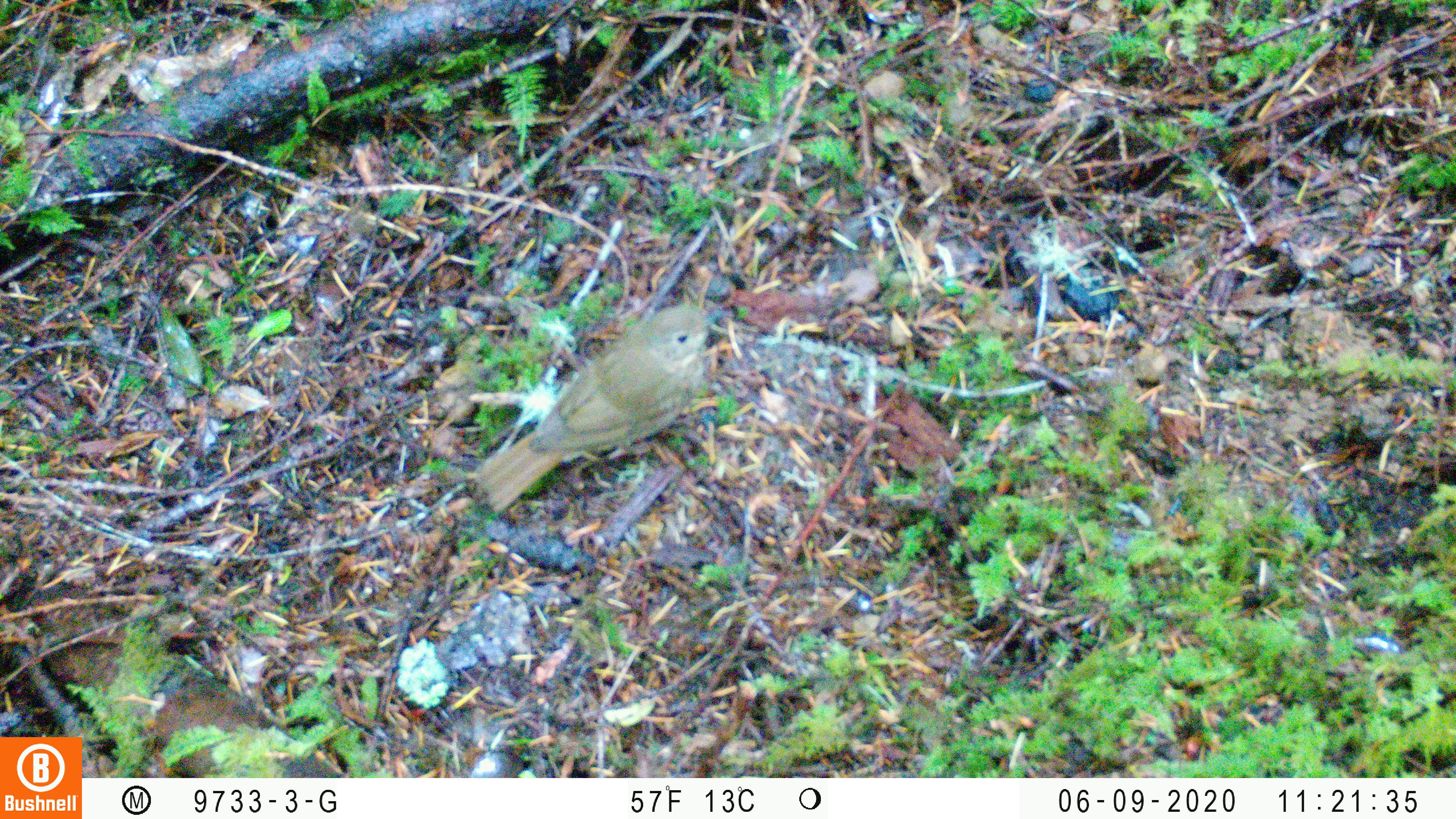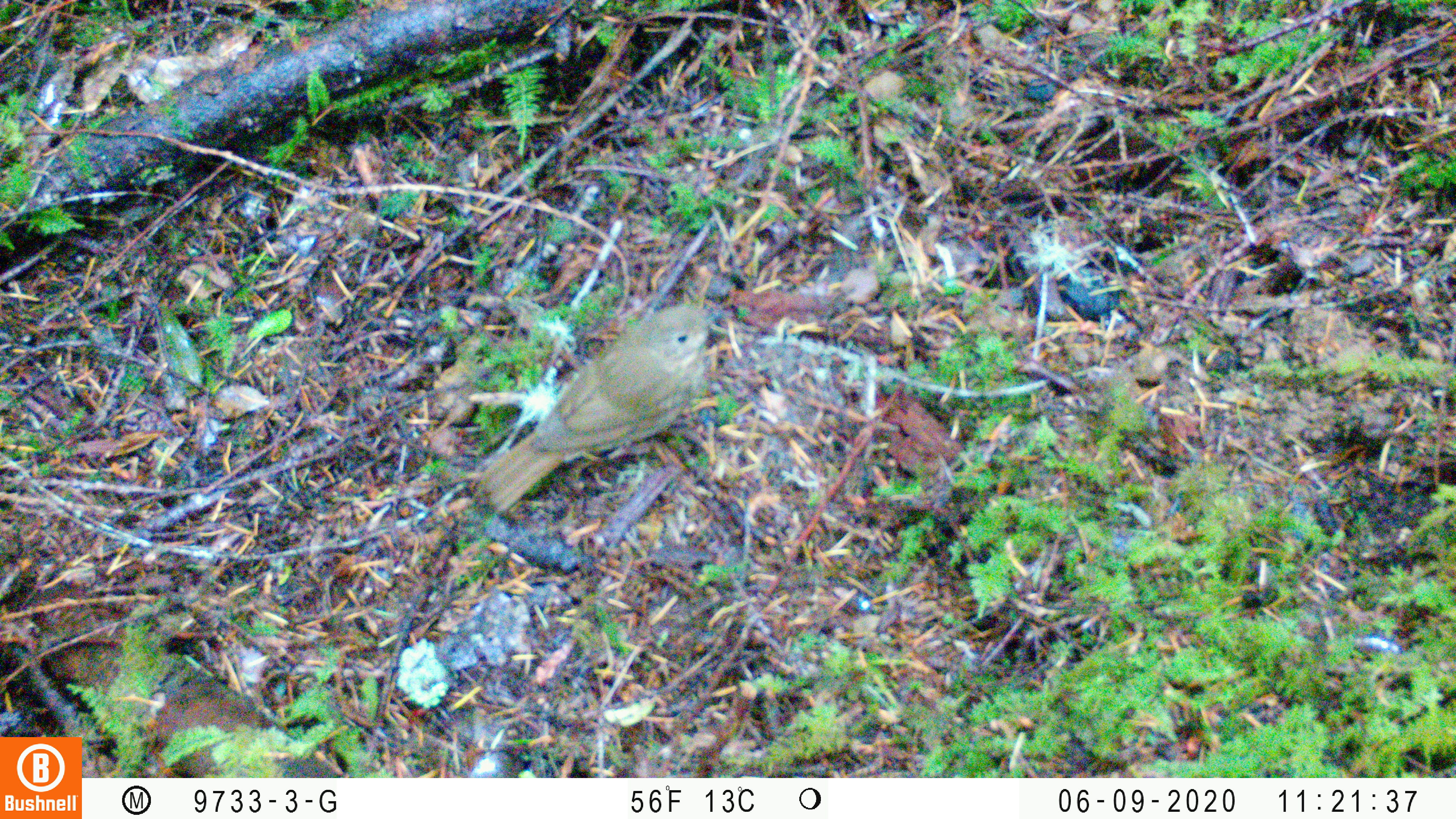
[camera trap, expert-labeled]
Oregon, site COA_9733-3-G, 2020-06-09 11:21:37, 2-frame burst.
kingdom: Animalia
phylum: Chordata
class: Aves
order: Passeriformes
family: Turdidae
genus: Catharus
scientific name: Catharus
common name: brown thrushes and nightingale-thrushes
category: catharus species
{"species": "catharus species (brown thrushes and nightingale-thrushes) (Catharus)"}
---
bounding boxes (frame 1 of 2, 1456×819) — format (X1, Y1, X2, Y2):
catharus species: (465, 301, 716, 514)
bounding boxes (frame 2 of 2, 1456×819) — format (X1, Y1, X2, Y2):
catharus species: (475, 300, 720, 513)